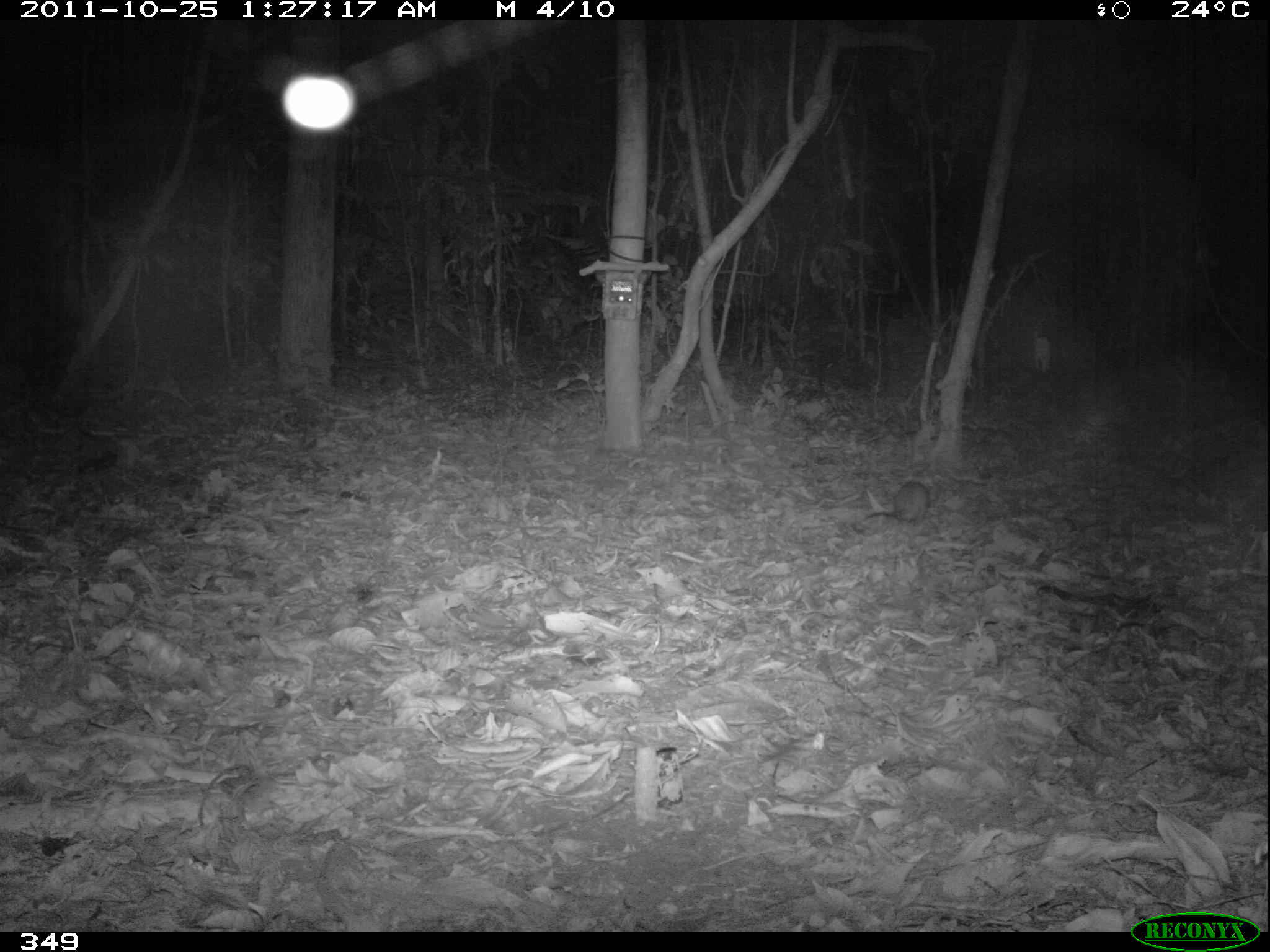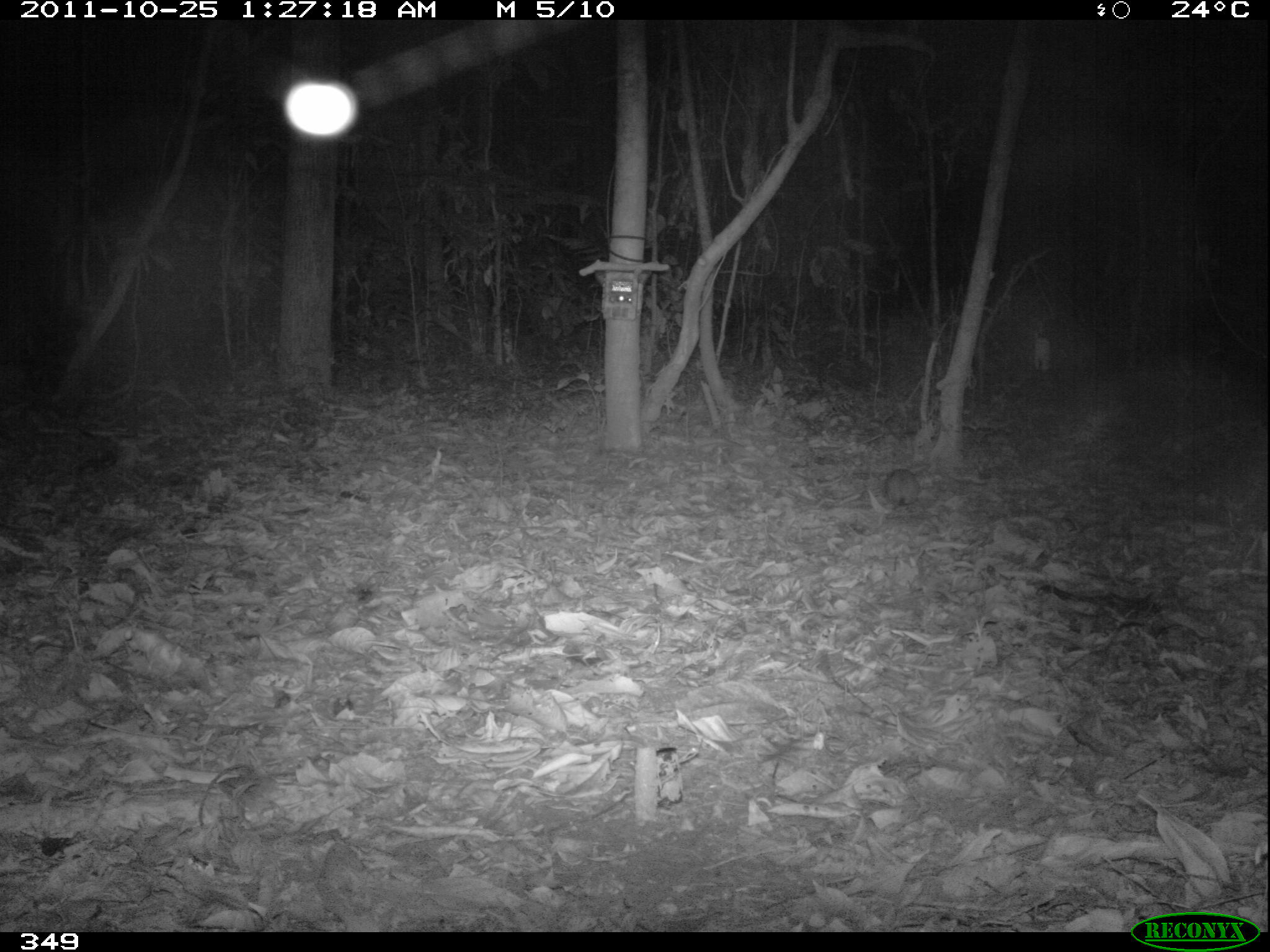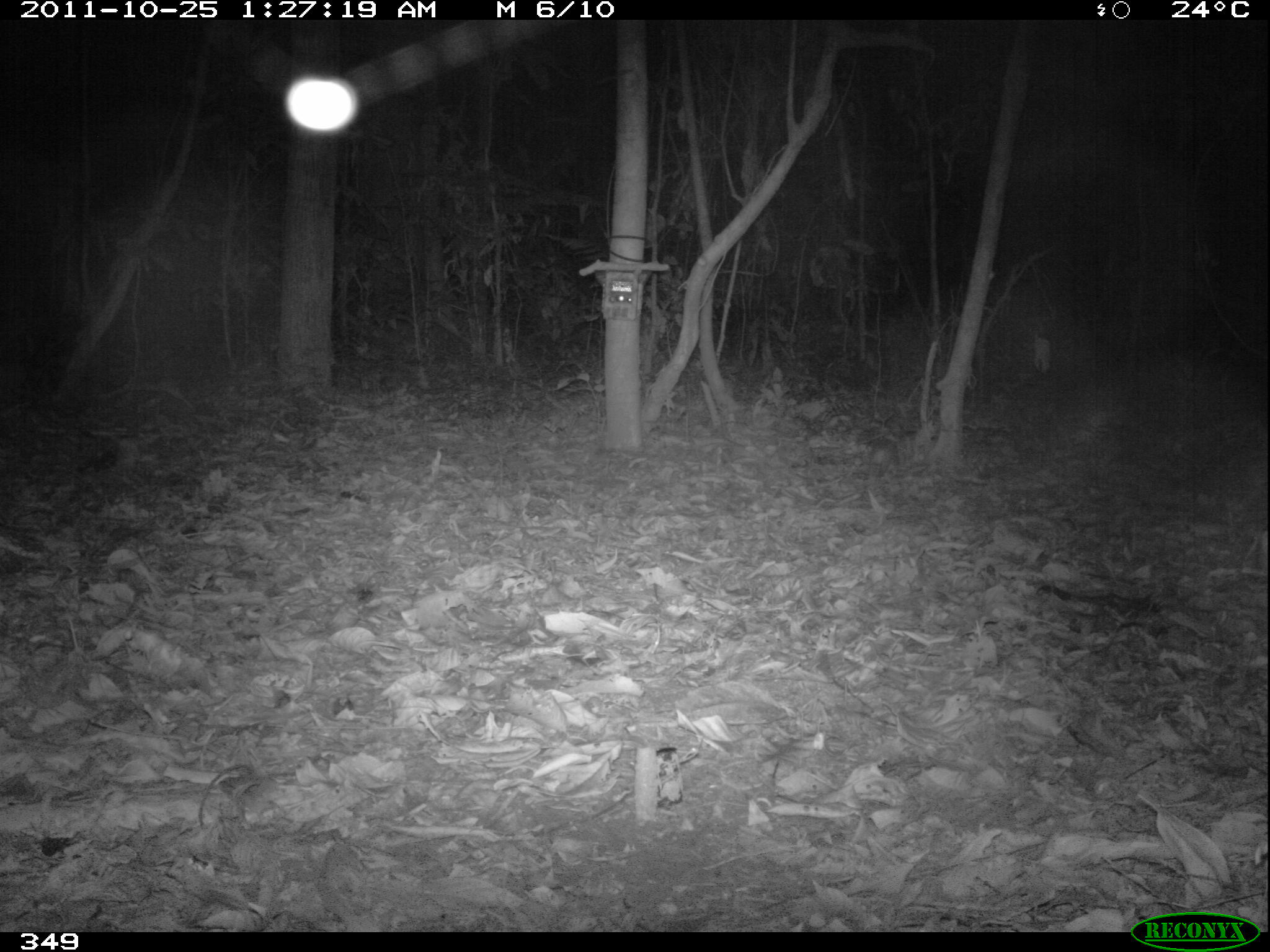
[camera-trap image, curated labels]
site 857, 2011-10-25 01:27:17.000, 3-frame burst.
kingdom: Animalia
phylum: Chordata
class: Mammalia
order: Rodentia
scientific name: Rodentia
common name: rodents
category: unknown rodent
Unknown rodent (rodents) (Rodentia).